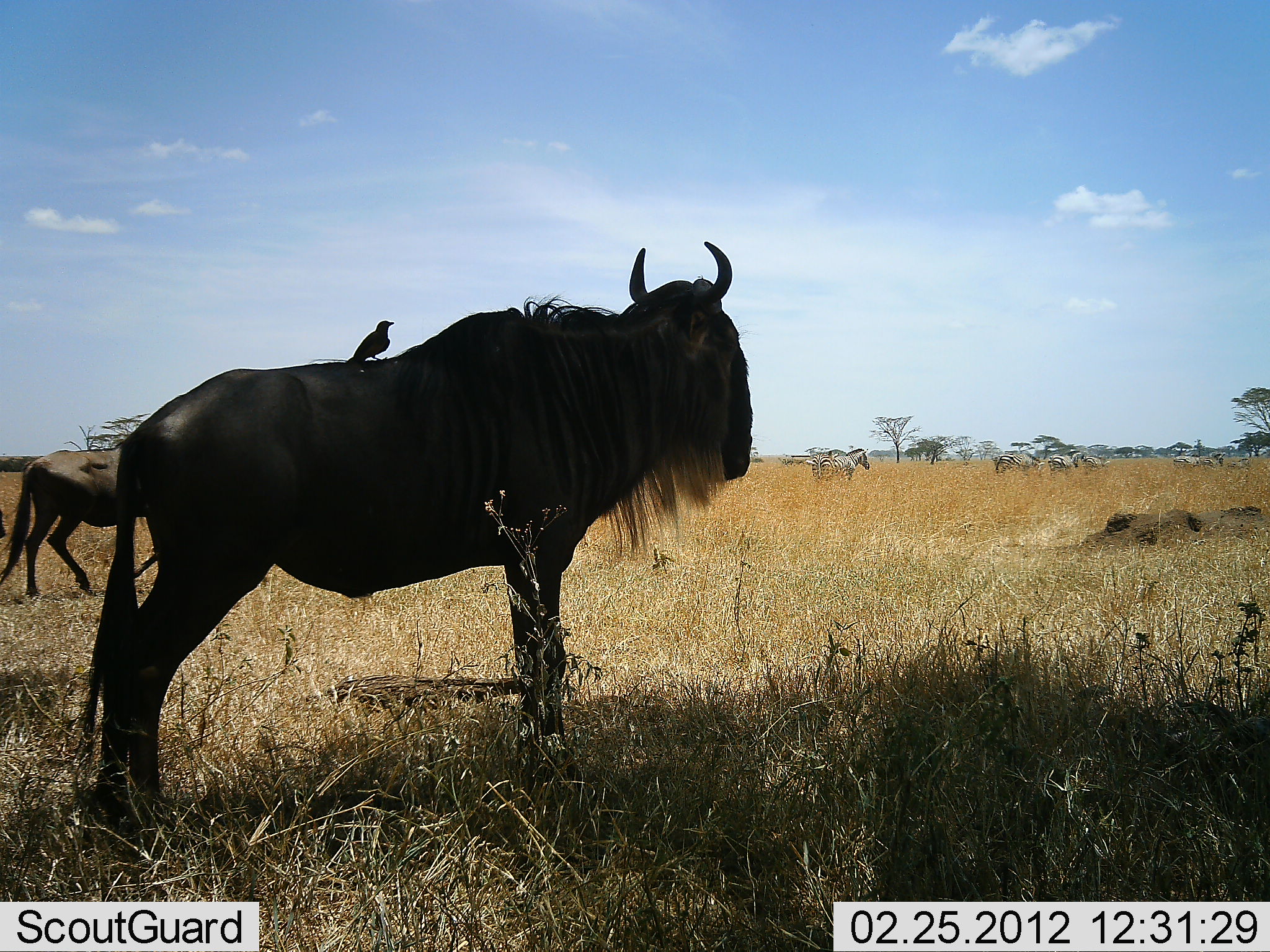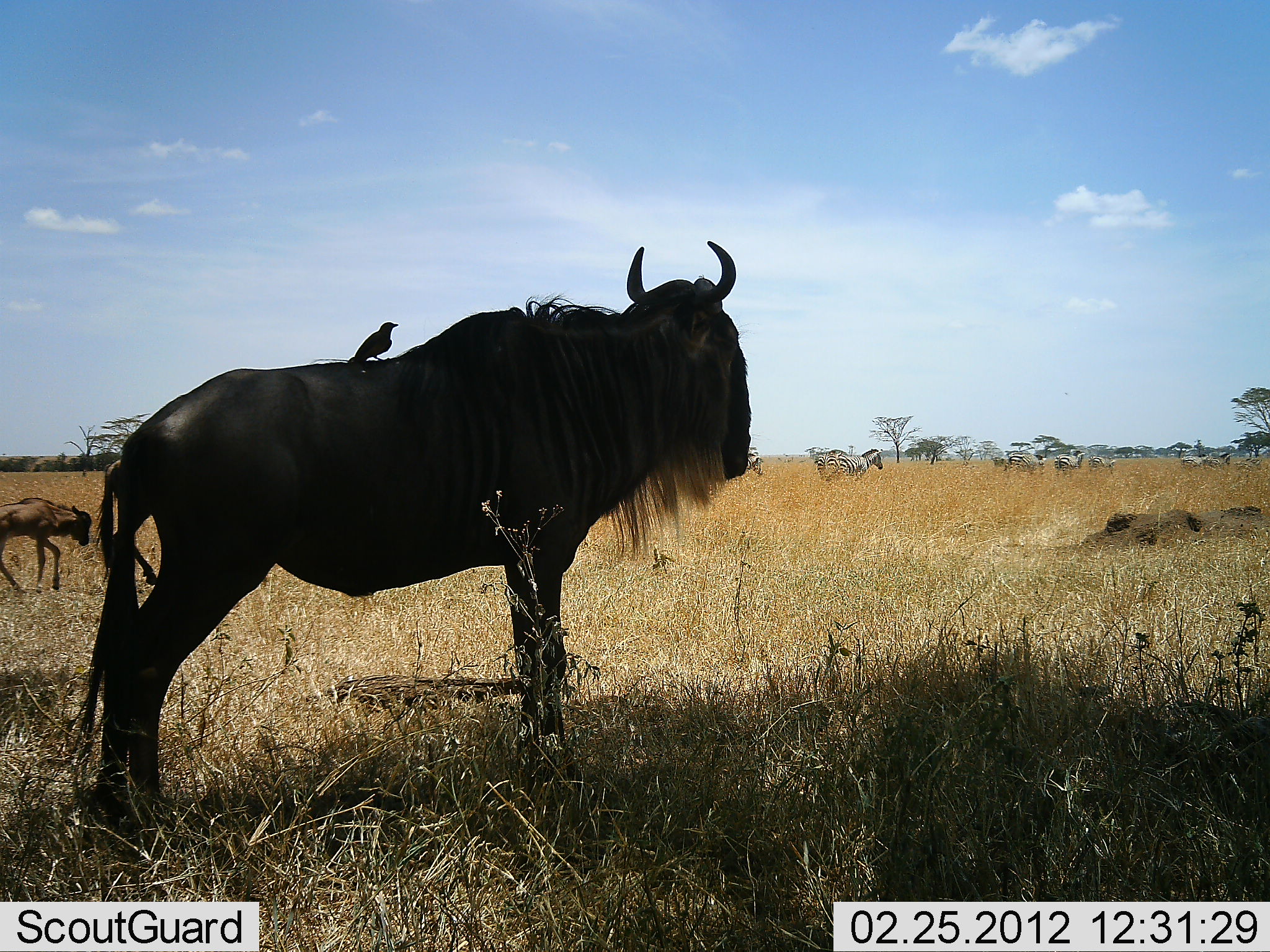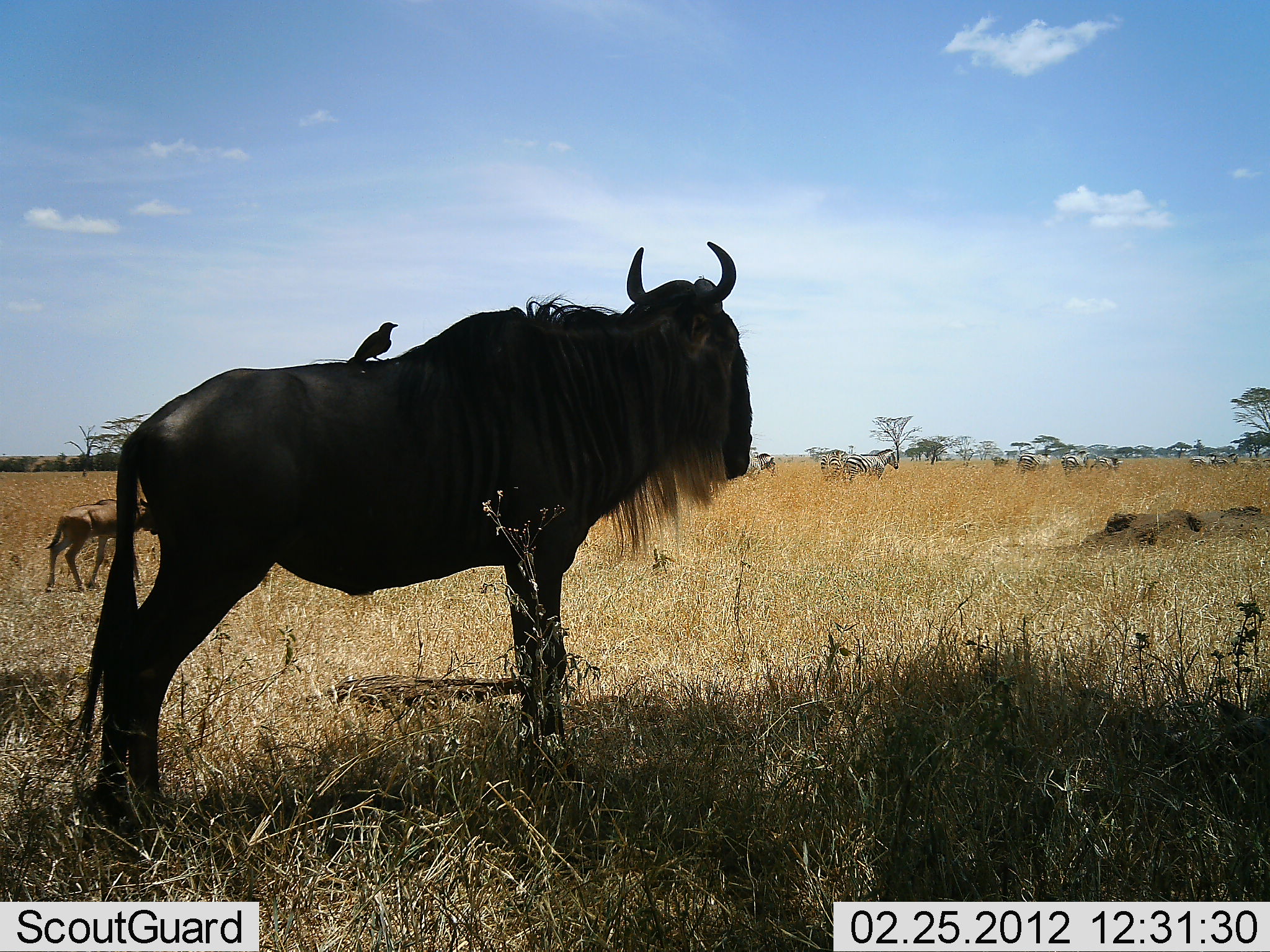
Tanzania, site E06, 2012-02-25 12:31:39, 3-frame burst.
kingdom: Animalia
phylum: Chordata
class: Aves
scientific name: Aves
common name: bird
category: otherbird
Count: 1.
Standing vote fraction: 70%.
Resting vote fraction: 25%.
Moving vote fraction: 0%.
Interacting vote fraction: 5%.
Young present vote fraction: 0%.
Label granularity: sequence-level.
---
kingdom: Animalia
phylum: Chordata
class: Mammalia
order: Artiodactyla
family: Bovidae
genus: Connochaetes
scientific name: Connochaetes taurinus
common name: blue wildebeest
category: wildebeest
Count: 3.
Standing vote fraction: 78%.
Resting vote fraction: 0%.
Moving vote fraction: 70%.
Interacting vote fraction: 0%.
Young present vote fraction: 78%.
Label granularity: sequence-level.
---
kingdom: Animalia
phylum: Chordata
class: Mammalia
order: Perissodactyla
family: Equidae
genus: Equus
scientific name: Equus quagga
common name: plains zebra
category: zebra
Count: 8.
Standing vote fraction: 6%.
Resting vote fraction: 0%.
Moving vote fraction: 88%.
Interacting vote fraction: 6%.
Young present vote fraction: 0%.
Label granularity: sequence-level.